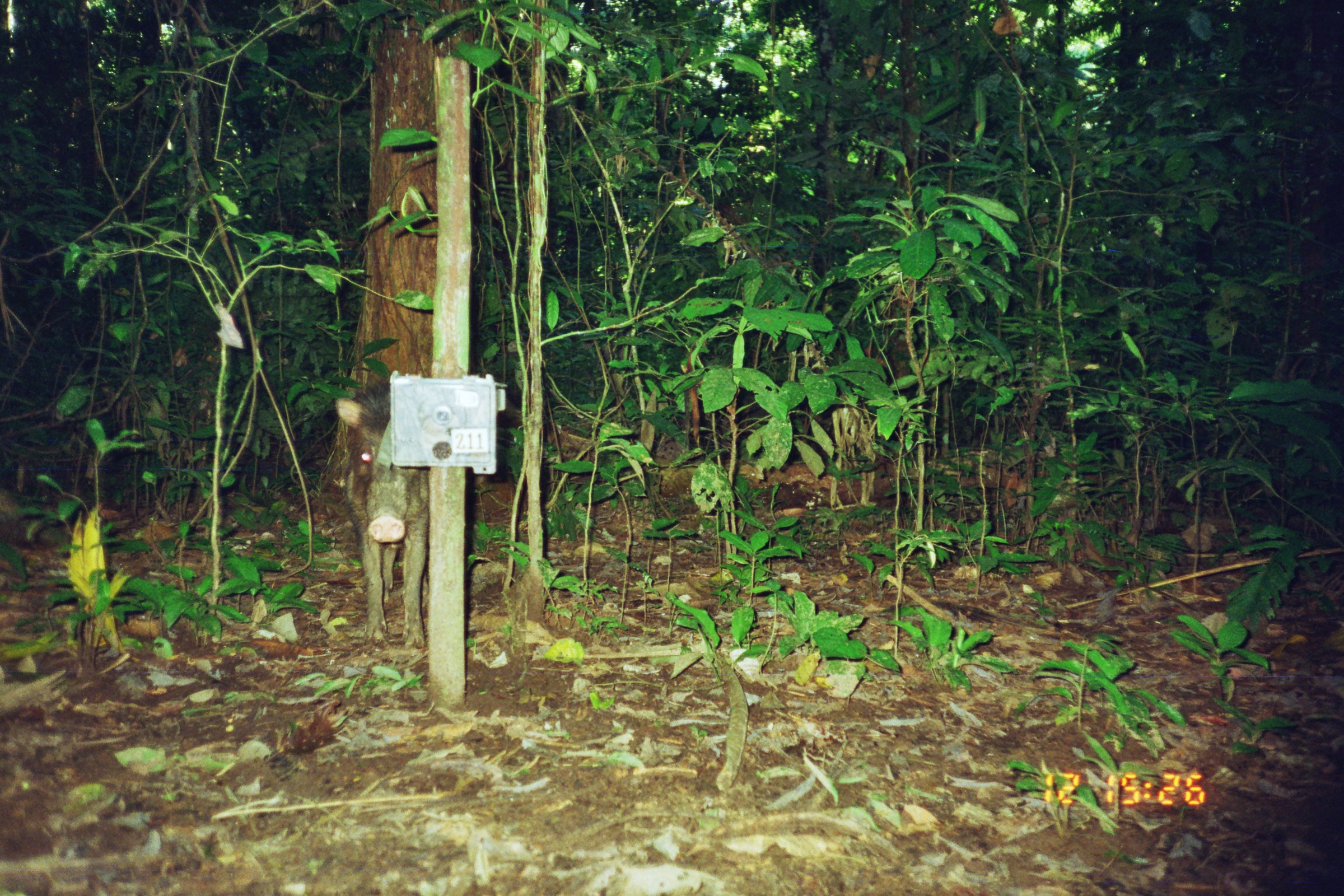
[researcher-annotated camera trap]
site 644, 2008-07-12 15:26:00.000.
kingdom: Animalia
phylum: Chordata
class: Mammalia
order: Artiodactyla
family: Tayassuidae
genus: Tayassu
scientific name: Tayassu pecari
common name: white-lipped peccary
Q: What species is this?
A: Tayassu pecari (white-lipped peccary).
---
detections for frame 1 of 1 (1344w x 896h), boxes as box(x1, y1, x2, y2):
tayassu pecari: box(334, 377, 429, 648)